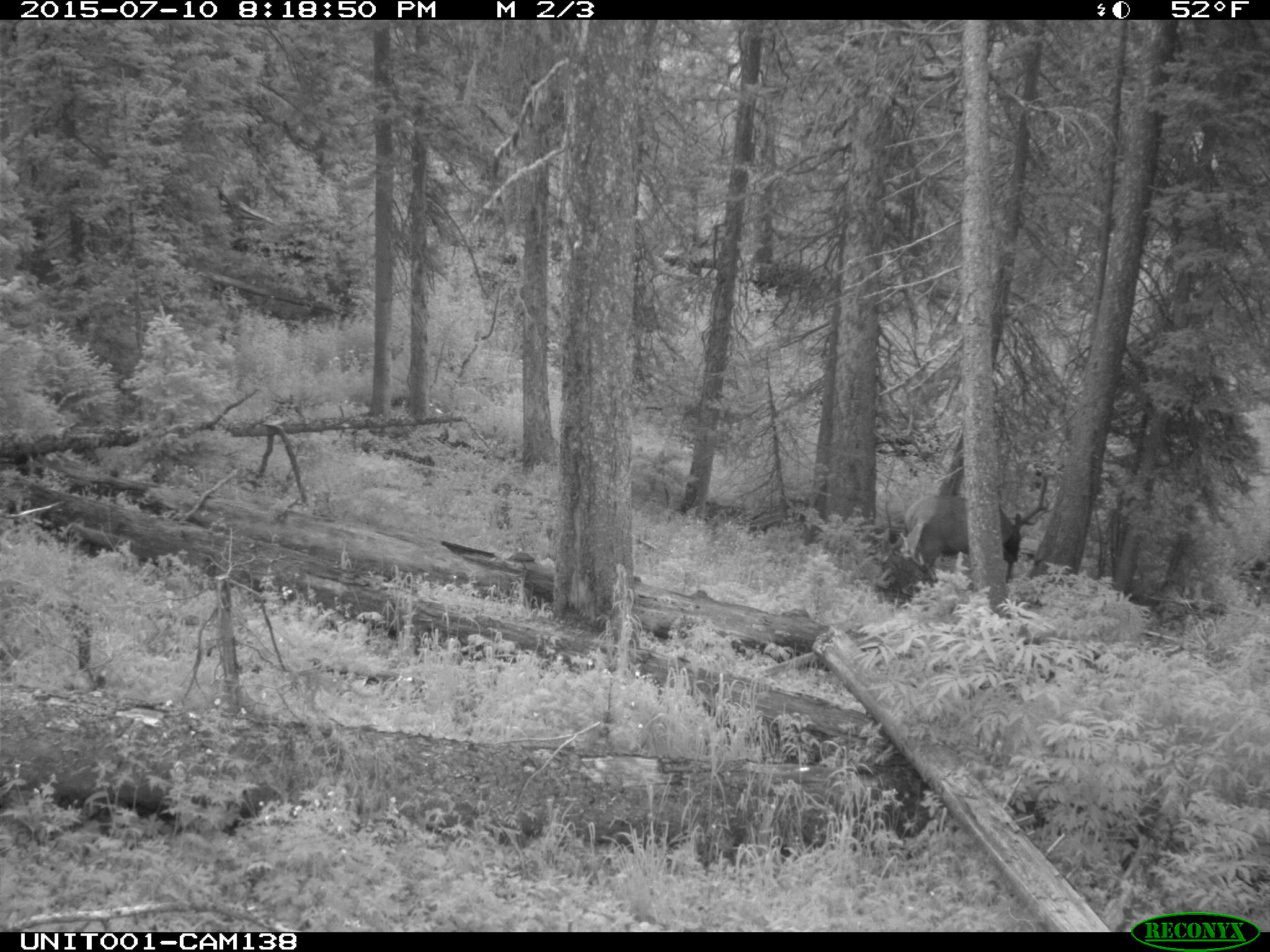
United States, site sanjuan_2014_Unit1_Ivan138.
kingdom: Animalia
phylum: Chordata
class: Mammalia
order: Artiodactyla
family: Cervidae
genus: Cervus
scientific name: Cervus elaphus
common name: red deer